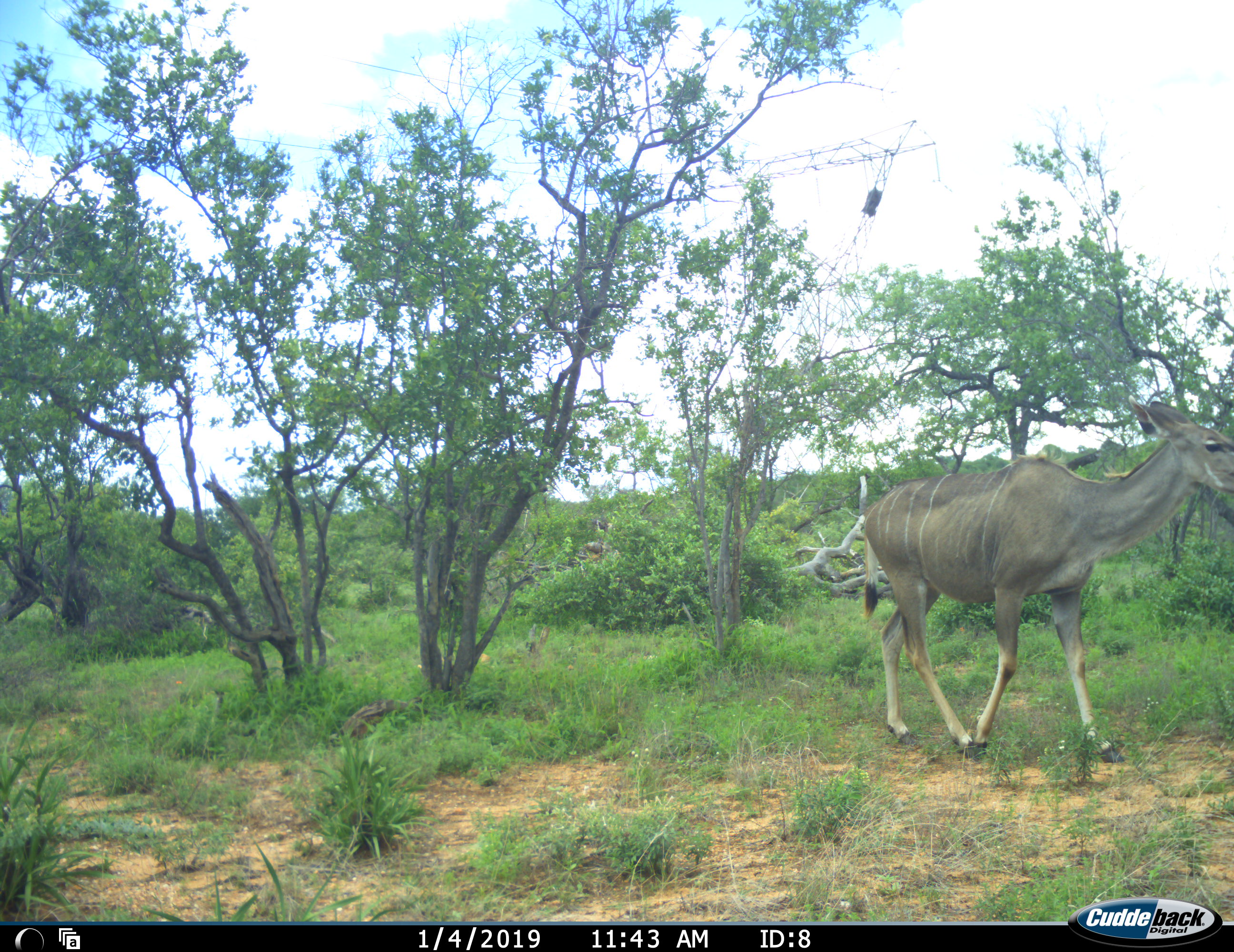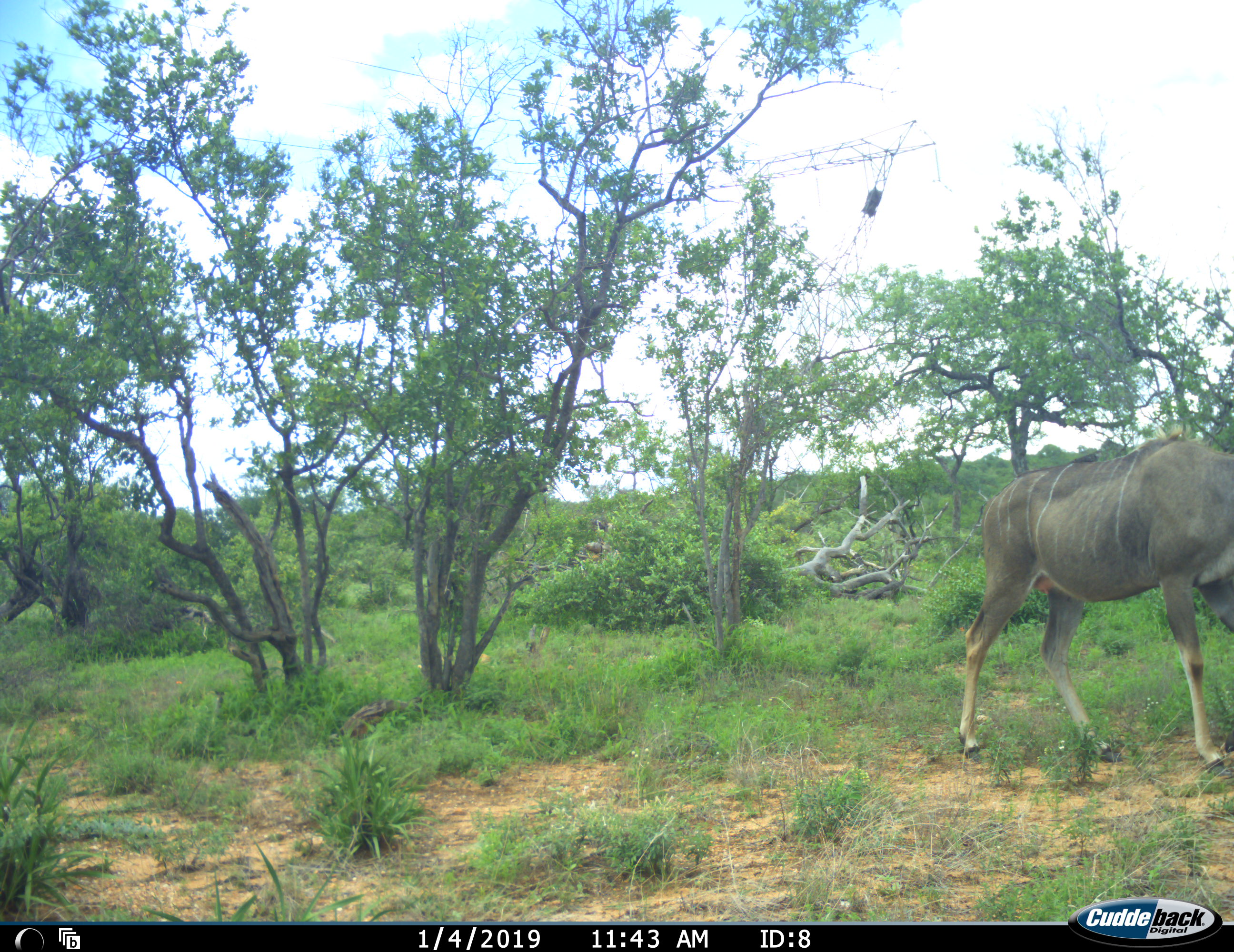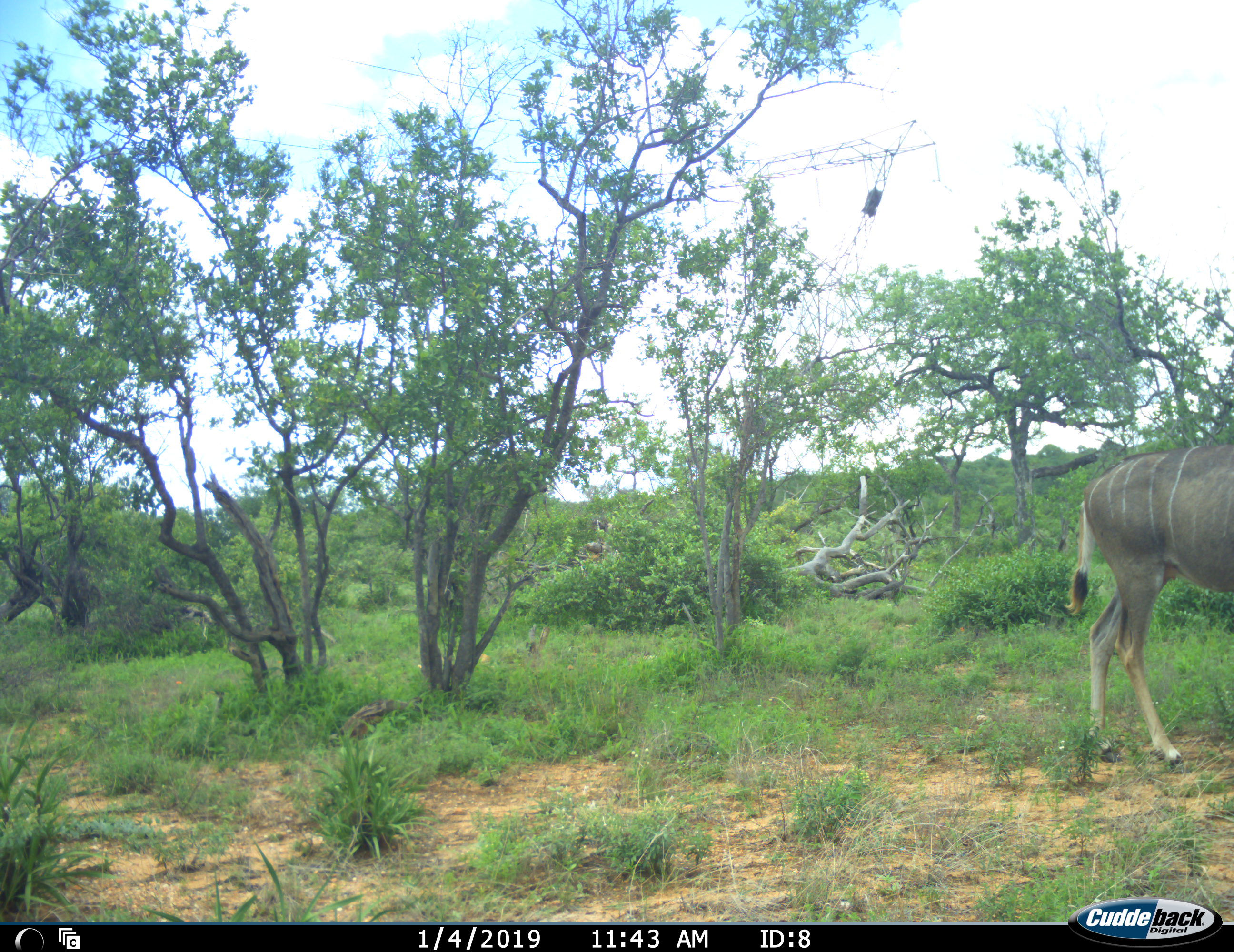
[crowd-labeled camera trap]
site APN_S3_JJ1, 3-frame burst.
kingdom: Animalia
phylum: Chordata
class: Mammalia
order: Artiodactyla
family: Bovidae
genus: Tragelaphus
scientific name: Tragelaphus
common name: kudu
Kudu (Tragelaphus), count 1. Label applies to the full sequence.